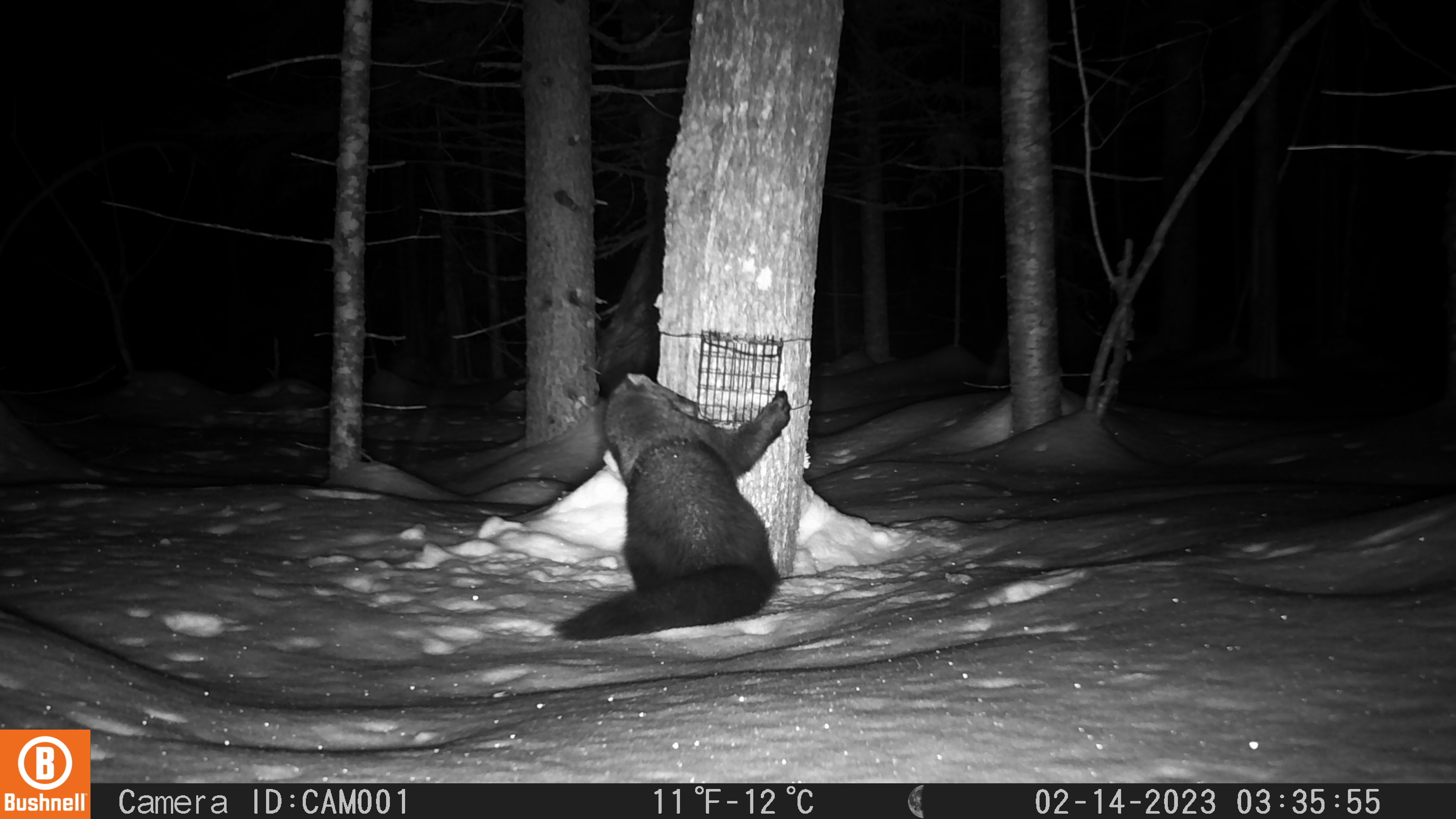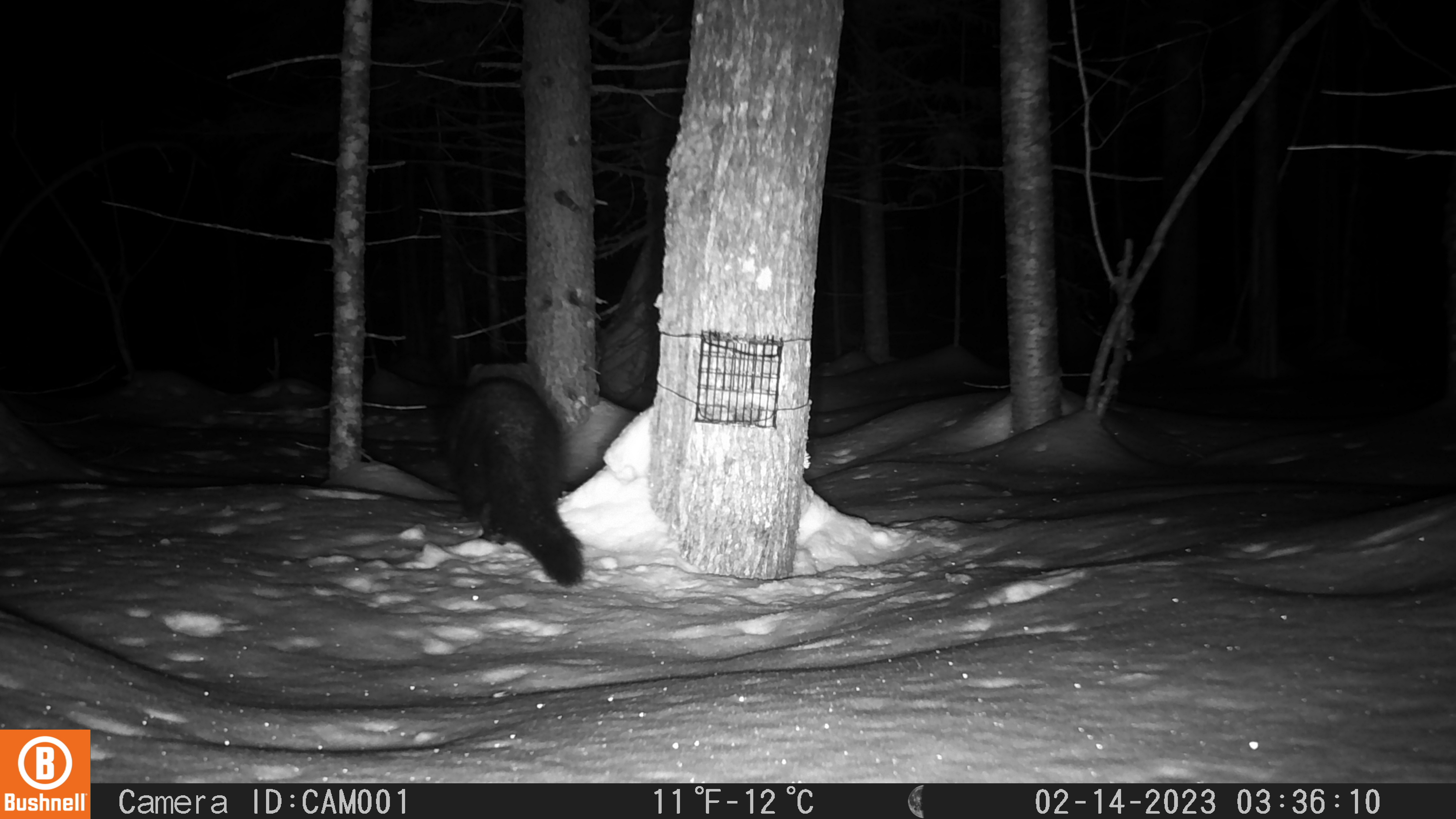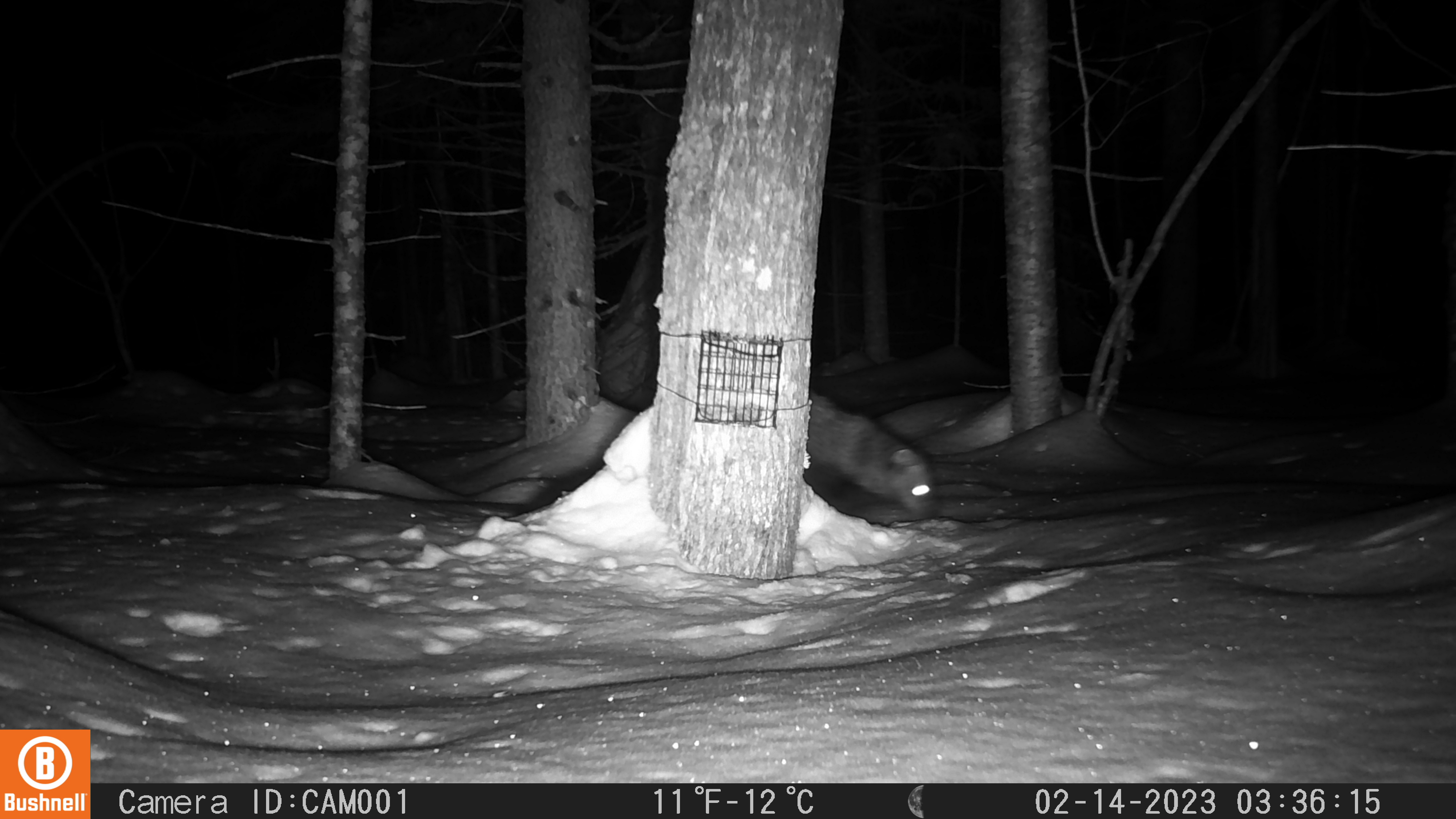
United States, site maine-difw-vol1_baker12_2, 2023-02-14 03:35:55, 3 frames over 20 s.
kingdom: Animalia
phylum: Chordata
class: Mammalia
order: Carnivora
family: Mustelidae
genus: Pekania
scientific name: Pekania pennanti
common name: fisher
Fisher (Pekania pennanti).